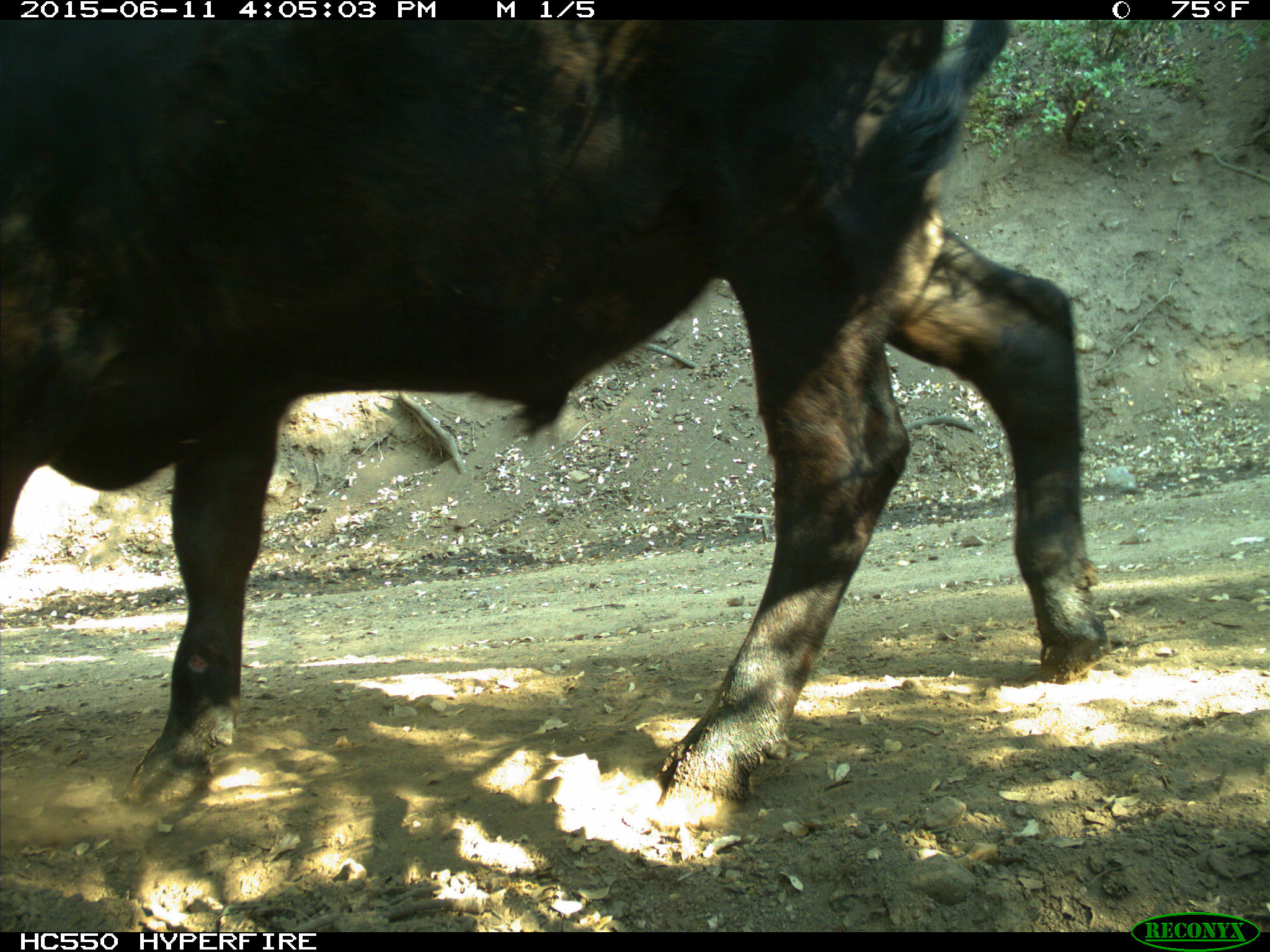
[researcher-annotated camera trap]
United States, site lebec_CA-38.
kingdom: Animalia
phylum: Chordata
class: Mammalia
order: Artiodactyla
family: Bovidae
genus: Bos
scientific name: Bos taurus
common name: domestic cow